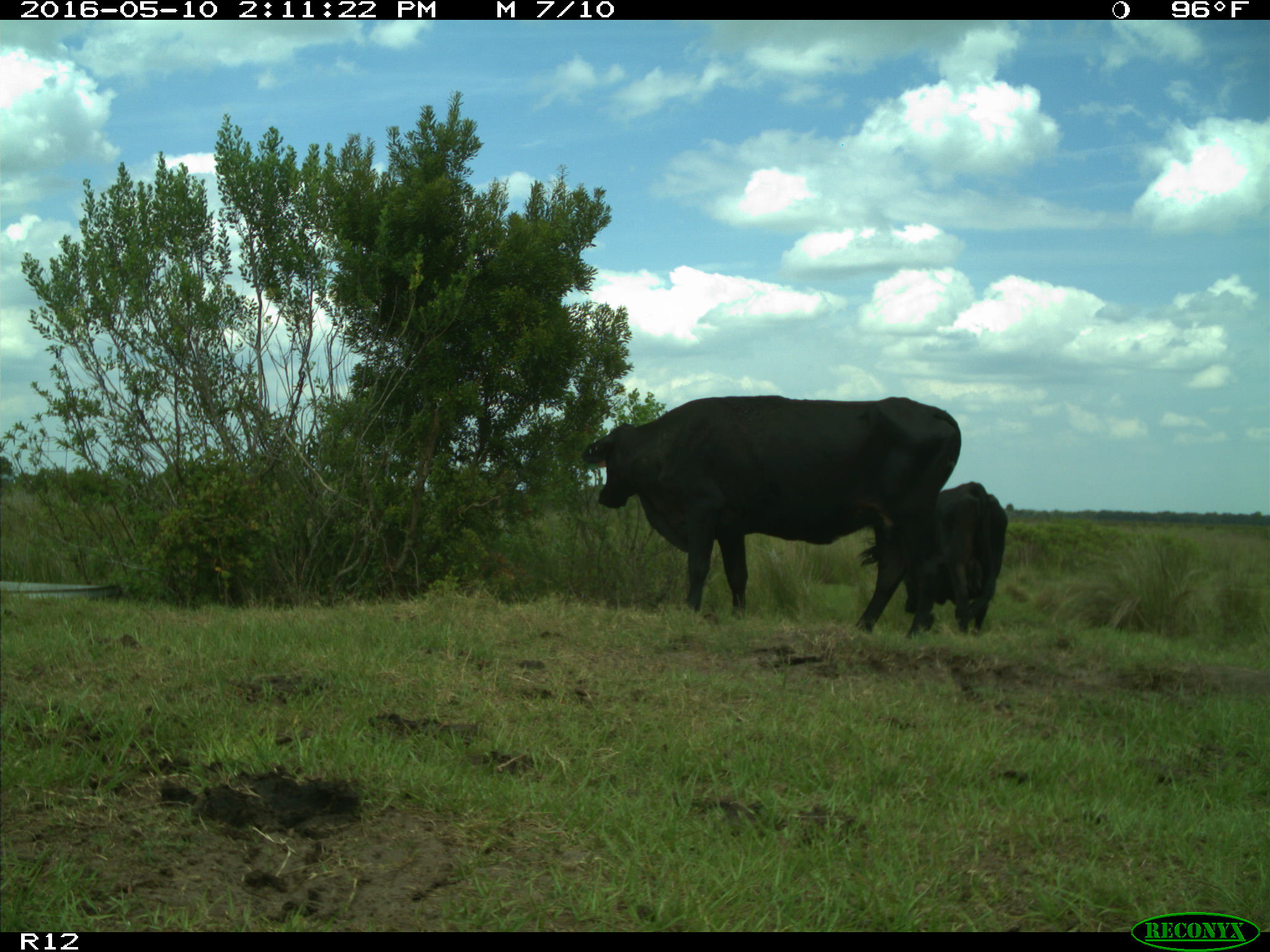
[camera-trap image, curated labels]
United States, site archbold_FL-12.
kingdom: Animalia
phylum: Chordata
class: Mammalia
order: Artiodactyla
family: Bovidae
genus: Bos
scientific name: Bos taurus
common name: domestic cow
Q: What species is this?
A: Bos taurus (domestic cow).